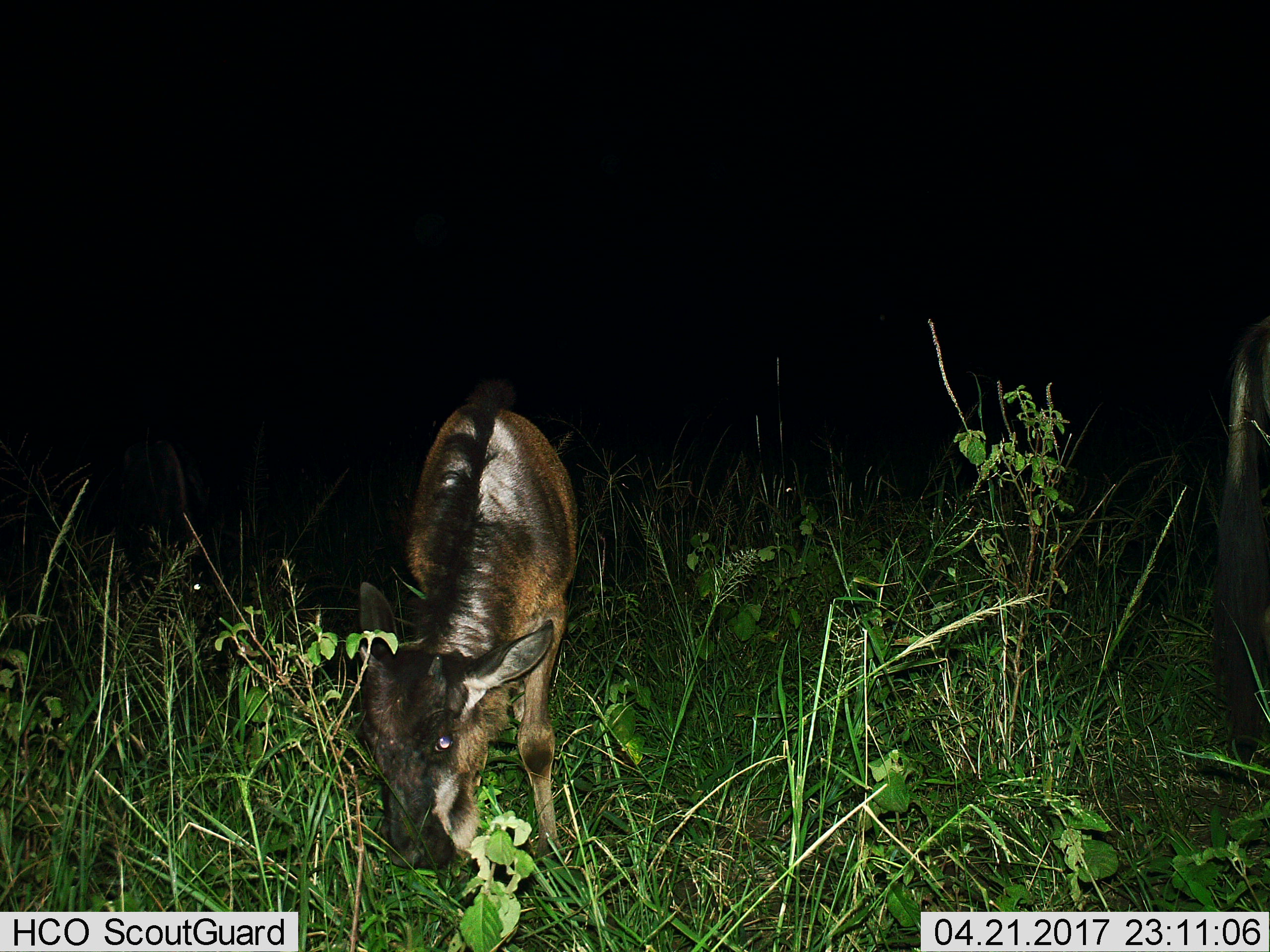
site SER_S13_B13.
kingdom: Animalia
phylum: Chordata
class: Mammalia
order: Artiodactyla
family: Bovidae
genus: Connochaetes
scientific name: Connochaetes taurinus taurinus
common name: blue wildebeest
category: wildebeestblue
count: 1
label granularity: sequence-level